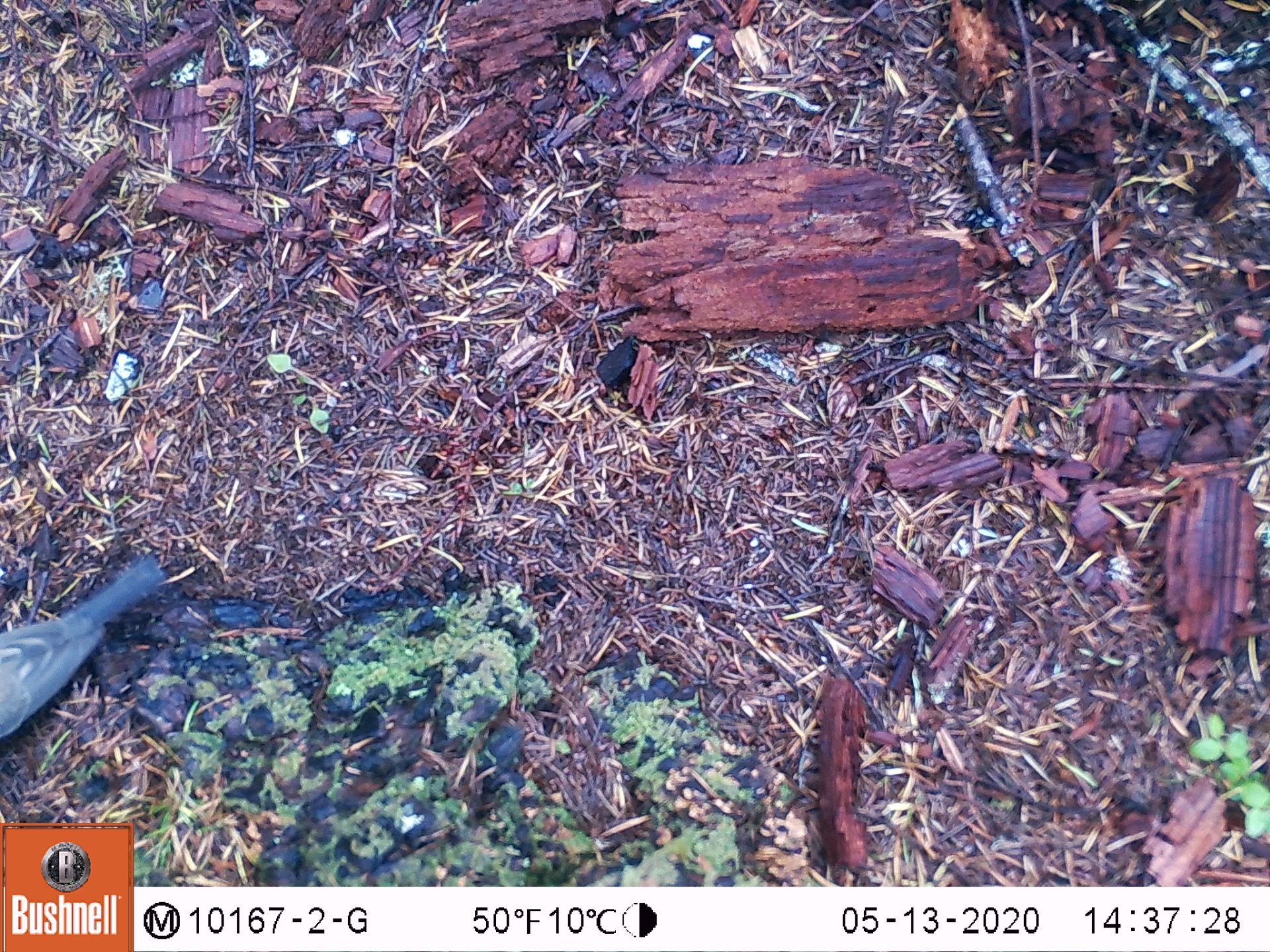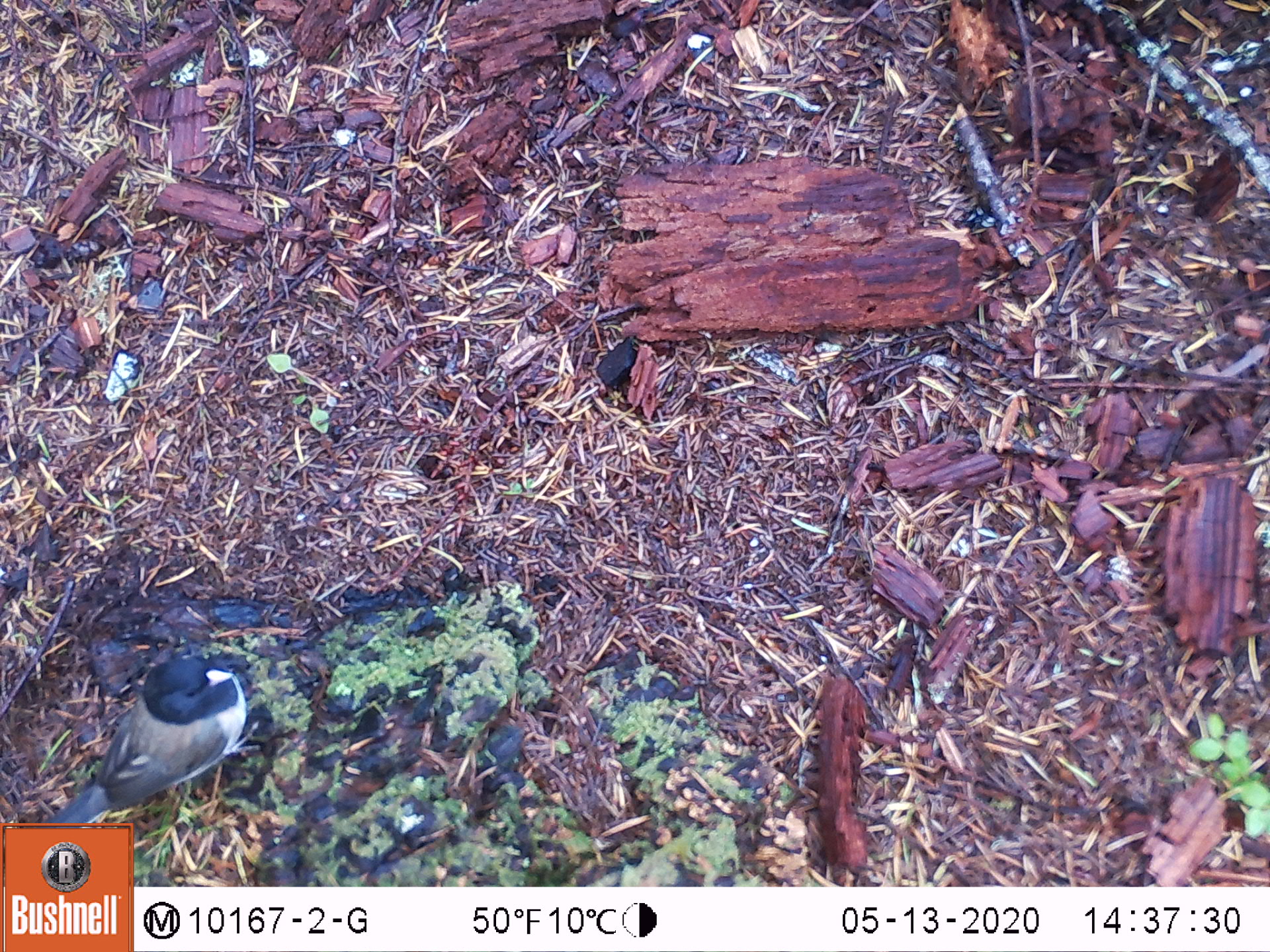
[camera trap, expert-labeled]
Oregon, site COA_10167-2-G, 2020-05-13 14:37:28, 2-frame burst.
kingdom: Animalia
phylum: Chordata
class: Aves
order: Passeriformes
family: Passerellidae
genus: Junco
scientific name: Junco hyemalis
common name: dark-eyed junco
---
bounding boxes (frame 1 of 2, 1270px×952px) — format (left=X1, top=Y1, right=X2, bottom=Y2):
dark-eyed junco: (left=1, top=552, right=169, bottom=735)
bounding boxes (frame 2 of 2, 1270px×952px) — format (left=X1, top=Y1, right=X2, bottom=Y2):
dark-eyed junco: (left=54, top=648, right=255, bottom=817)